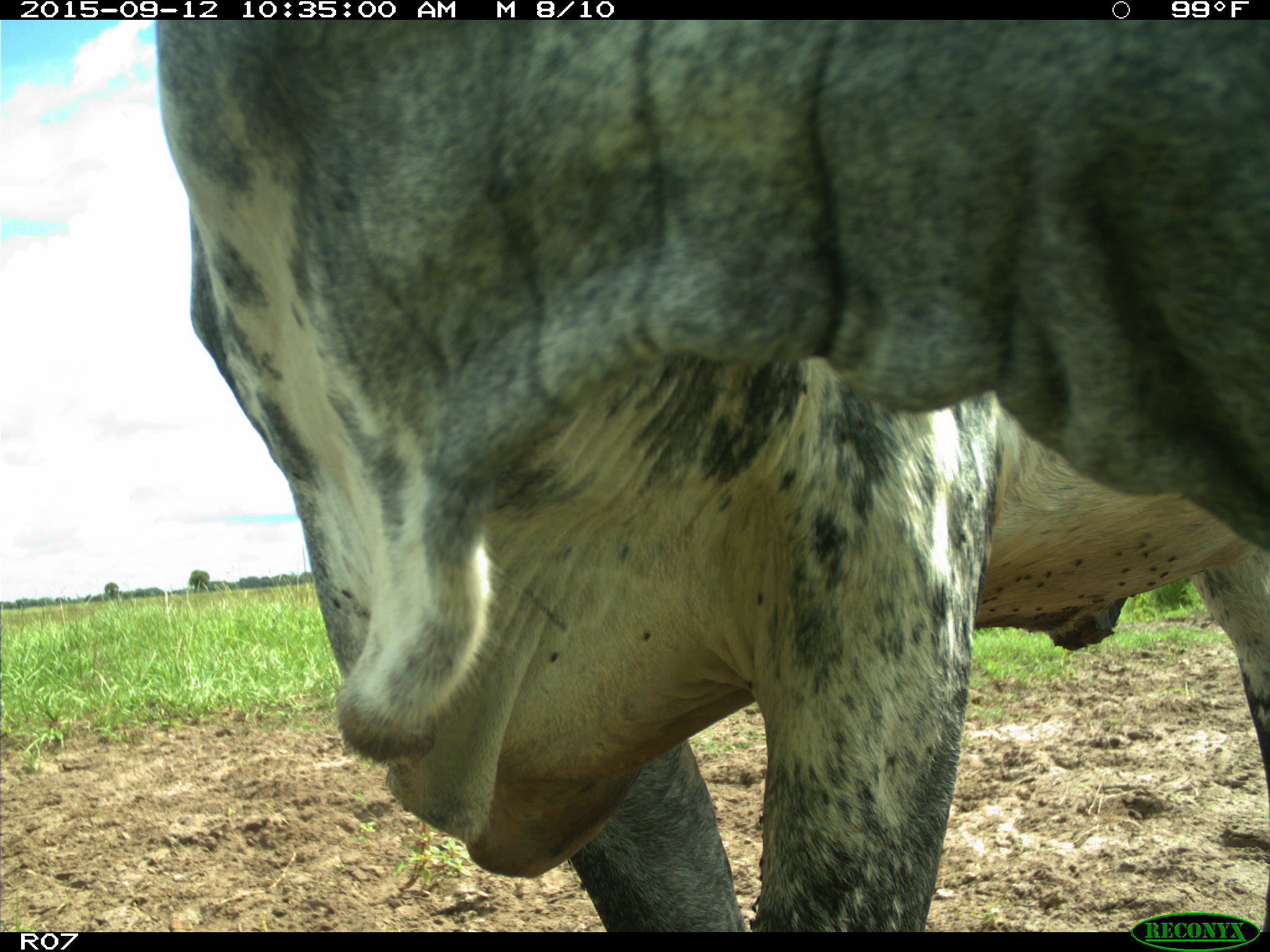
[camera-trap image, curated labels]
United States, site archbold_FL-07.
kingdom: Animalia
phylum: Chordata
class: Mammalia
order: Artiodactyla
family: Bovidae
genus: Bos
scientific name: Bos taurus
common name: domestic cow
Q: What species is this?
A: Bos taurus (domestic cow).